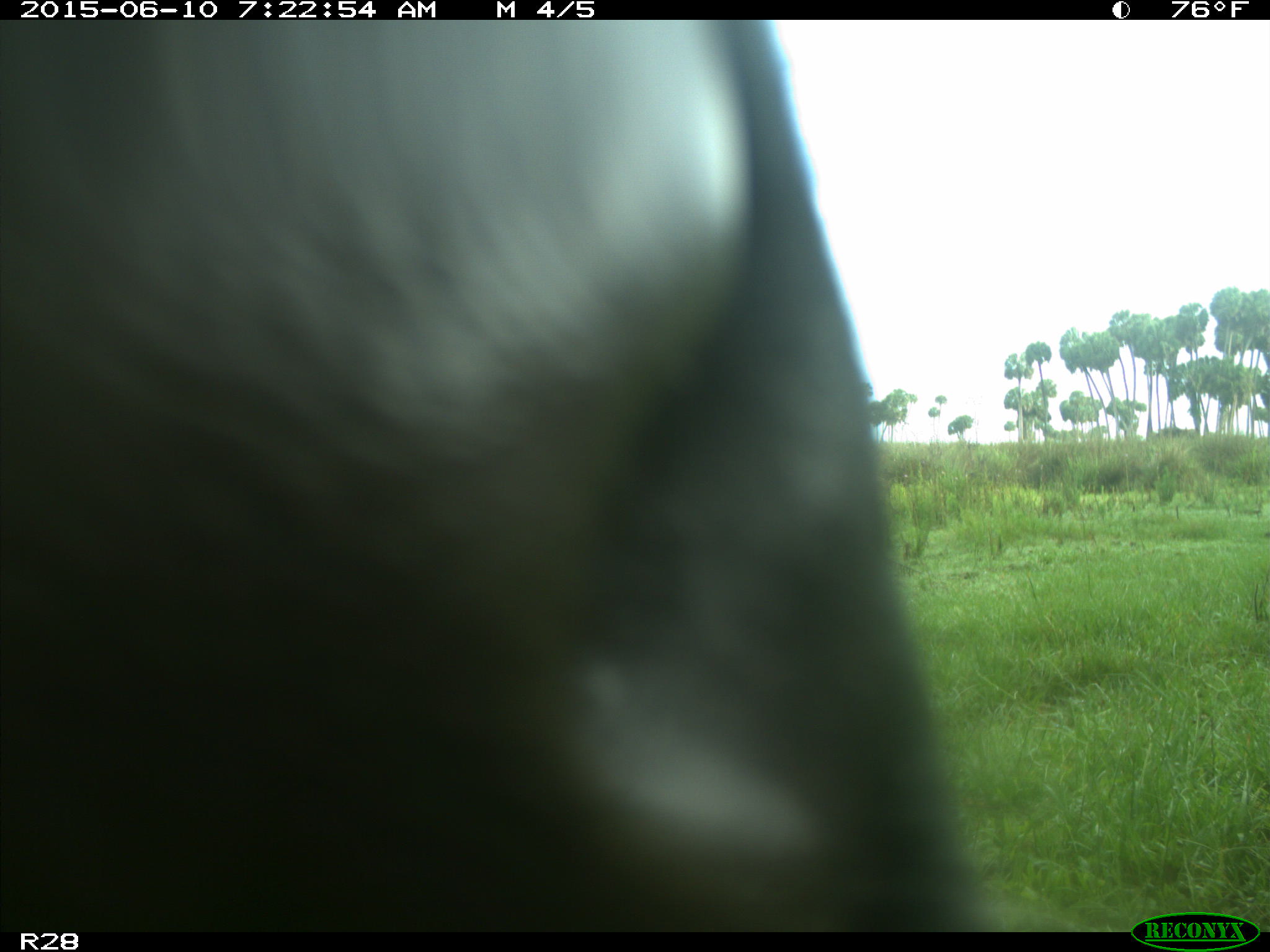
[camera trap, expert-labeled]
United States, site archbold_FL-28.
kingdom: Animalia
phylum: Chordata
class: Mammalia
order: Artiodactyla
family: Bovidae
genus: Bos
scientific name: Bos taurus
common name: domestic cow